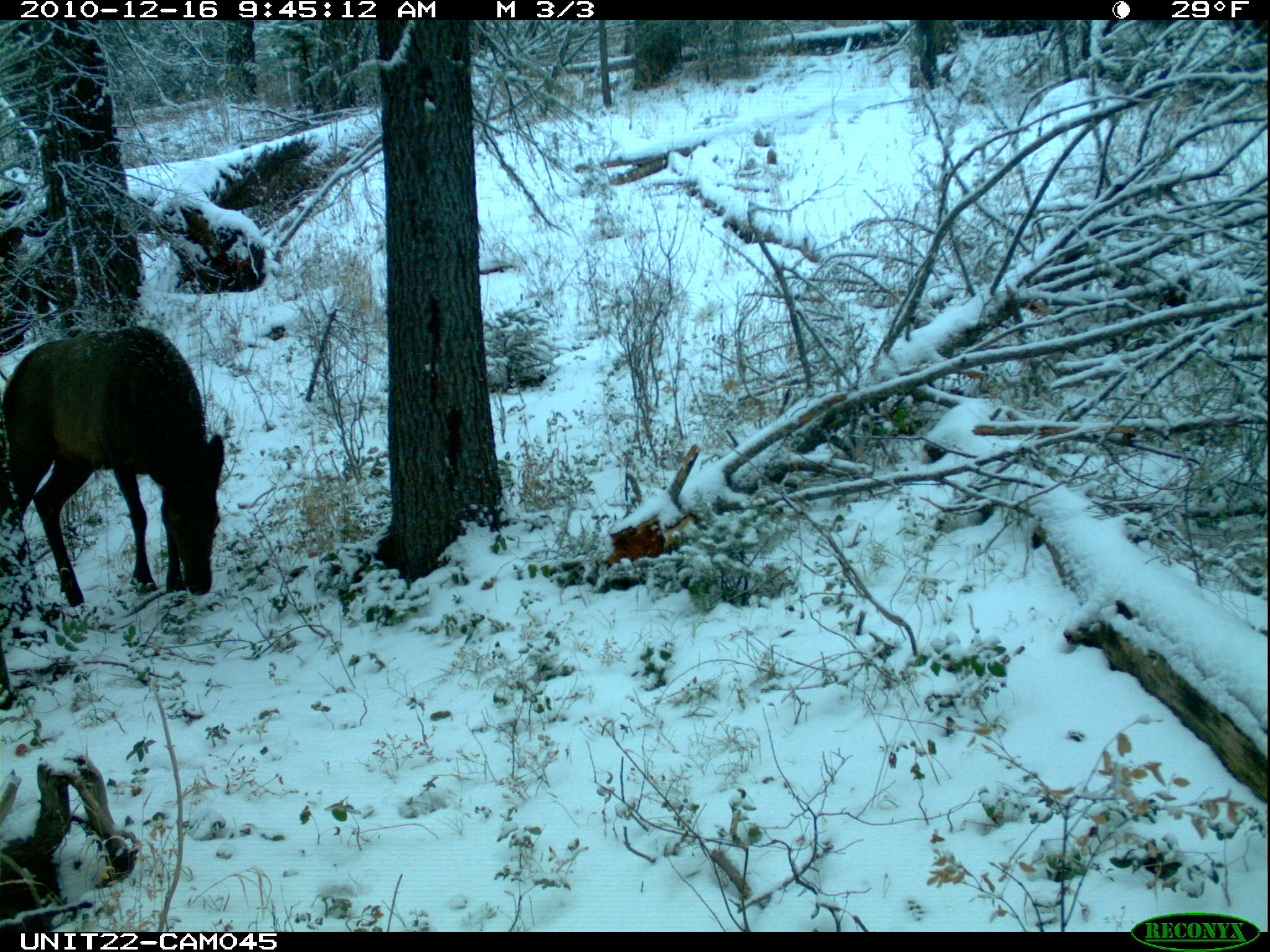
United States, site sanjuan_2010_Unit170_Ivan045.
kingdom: Animalia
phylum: Chordata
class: Mammalia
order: Artiodactyla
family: Cervidae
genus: Cervus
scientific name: Cervus elaphus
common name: red deer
Cervus elaphus (red deer).